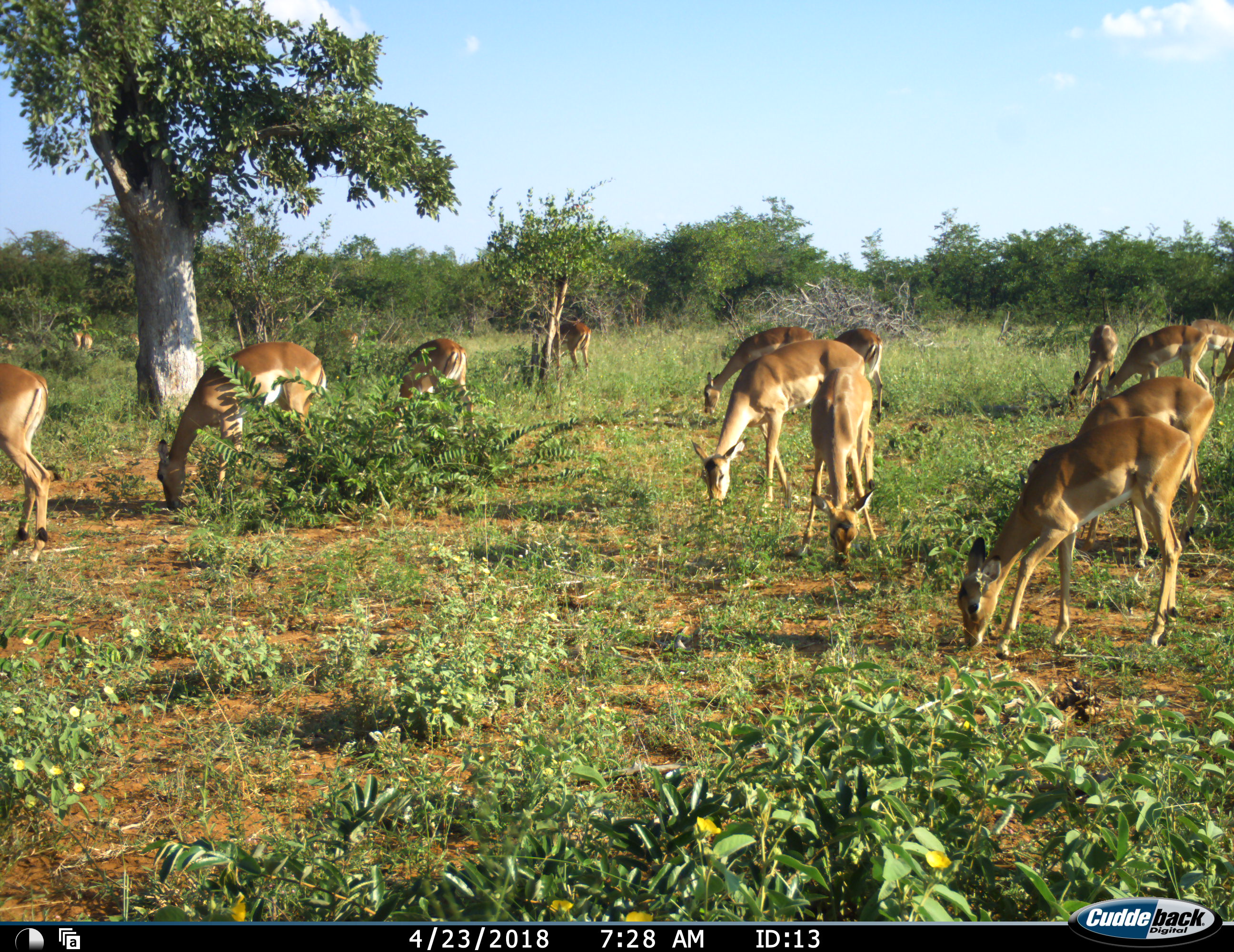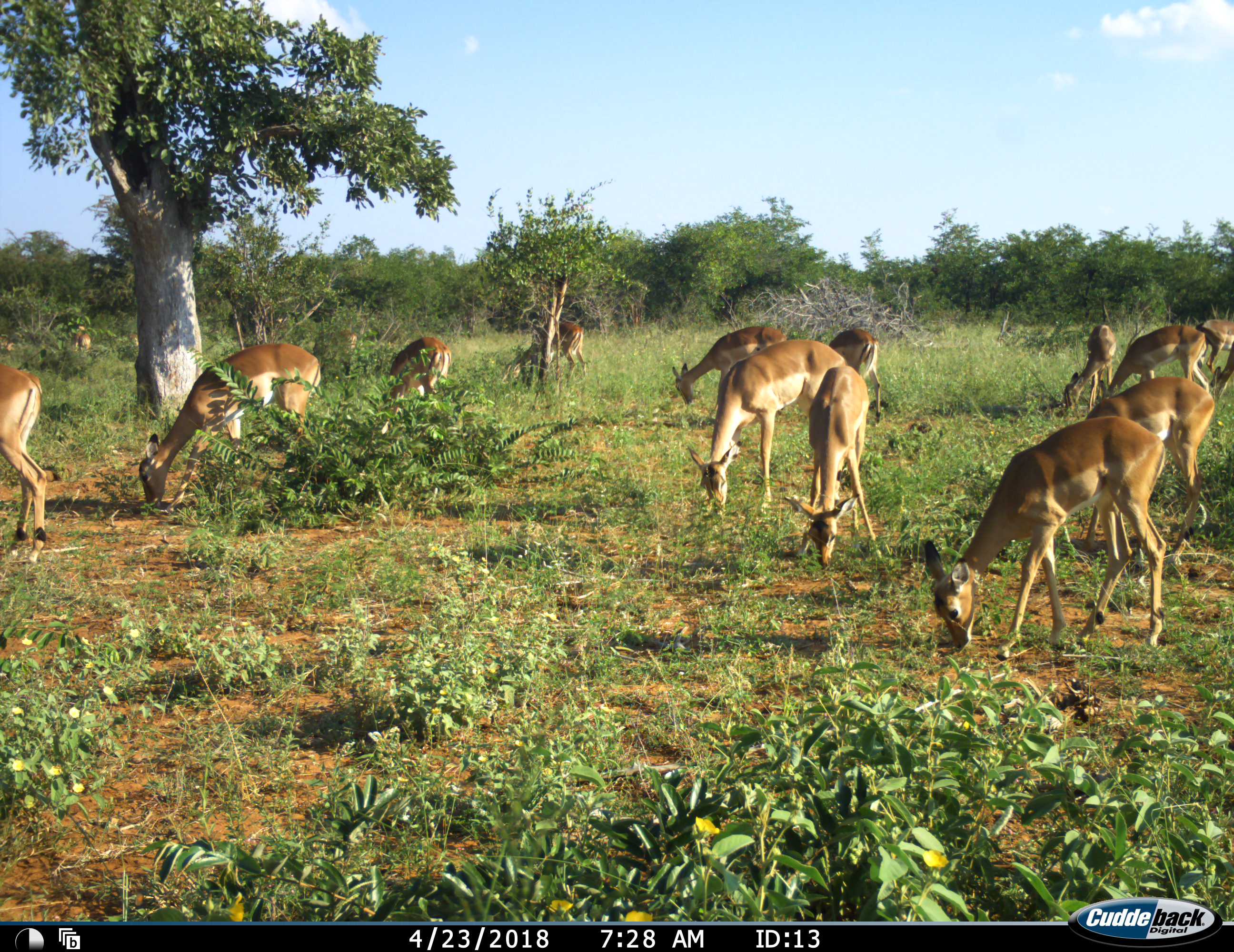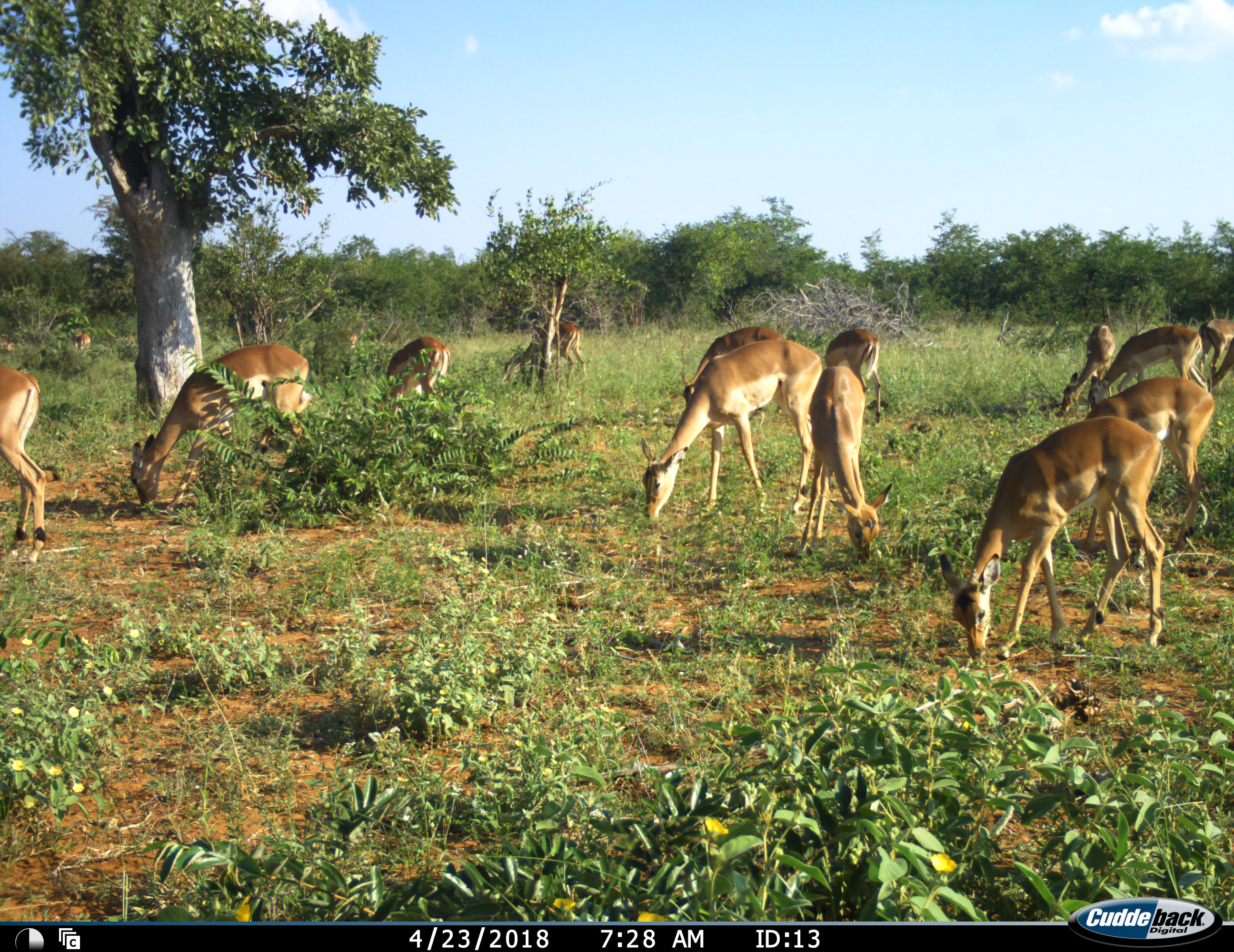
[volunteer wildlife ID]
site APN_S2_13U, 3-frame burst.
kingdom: Animalia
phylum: Chordata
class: Mammalia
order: Artiodactyla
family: Bovidae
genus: Aepyceros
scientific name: Aepyceros melampus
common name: impala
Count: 11-50.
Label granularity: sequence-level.